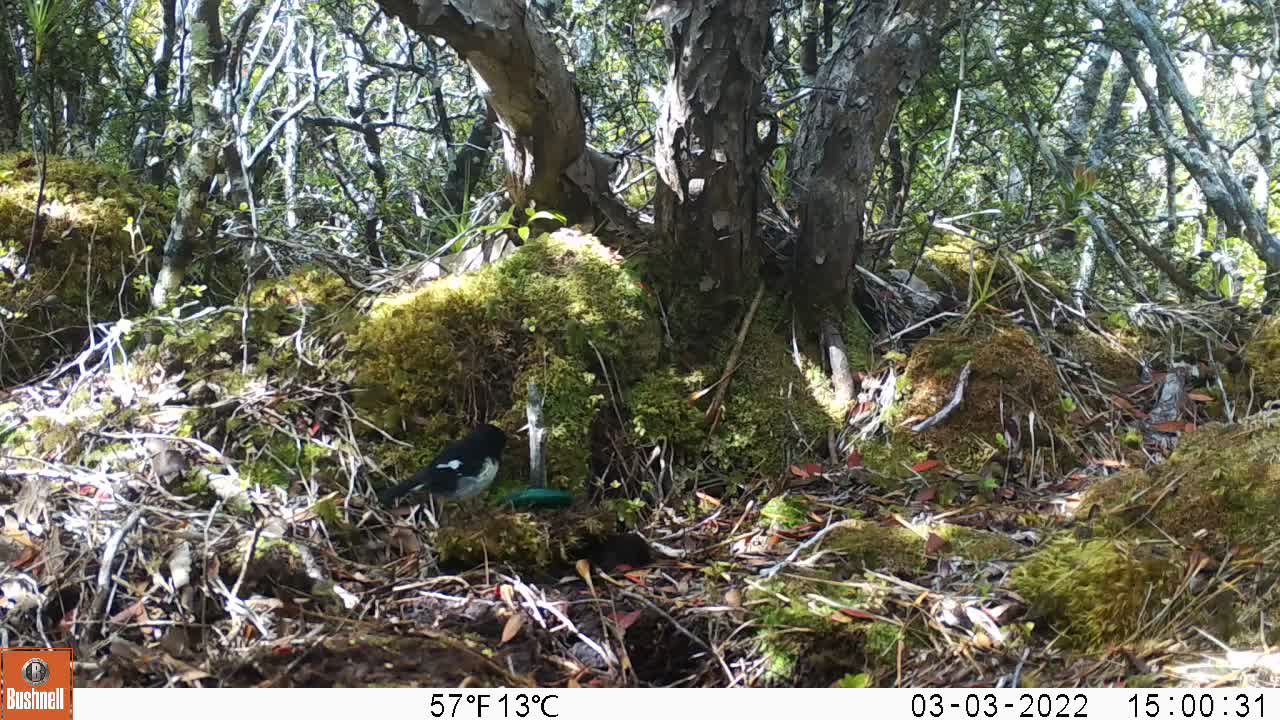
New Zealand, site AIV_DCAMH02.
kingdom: Animalia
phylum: Chordata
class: Aves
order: Passeriformes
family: Petroicidae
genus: Petroica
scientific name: Petroica macrocephala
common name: tomtit